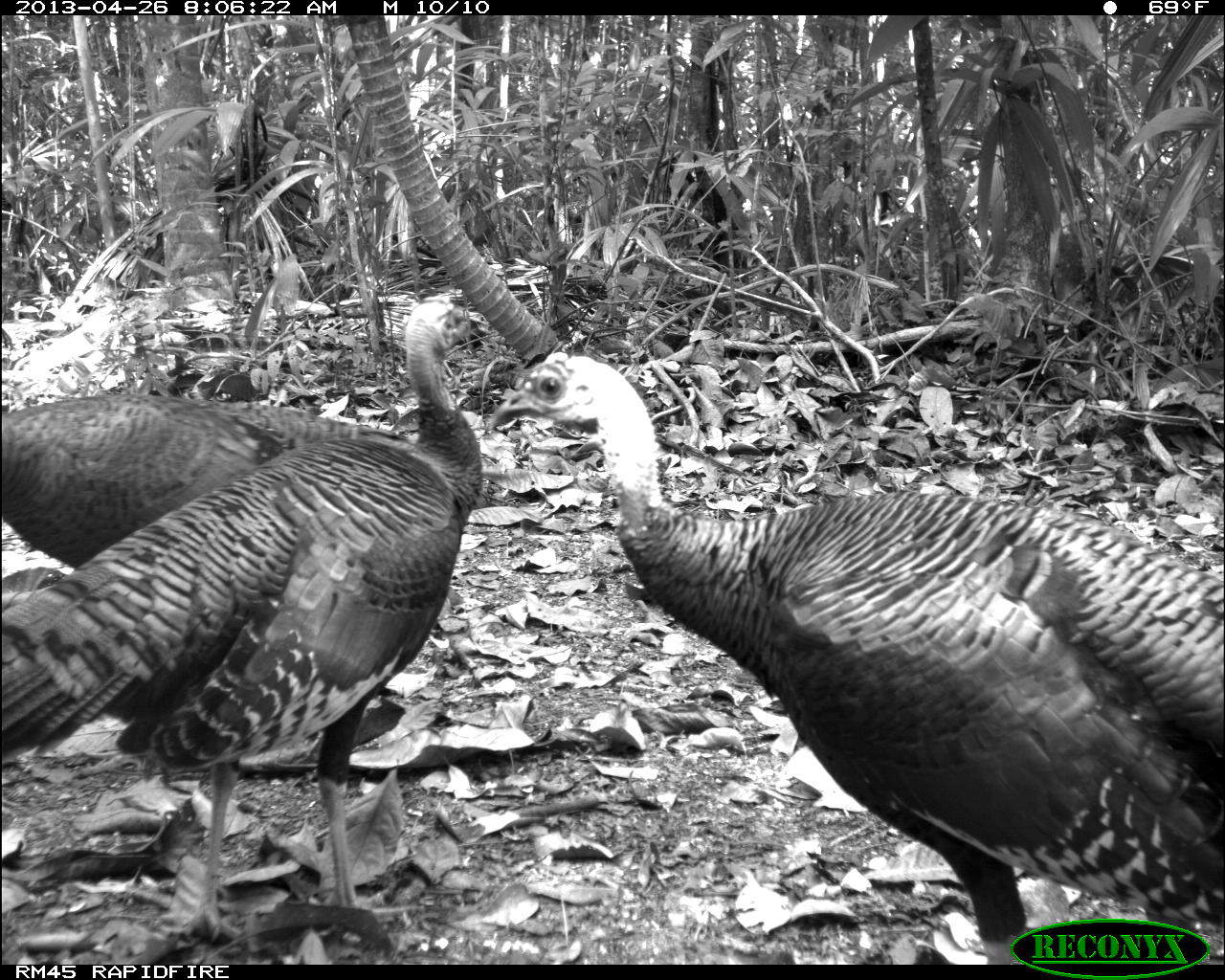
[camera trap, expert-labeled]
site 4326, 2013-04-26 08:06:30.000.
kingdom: Animalia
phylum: Chordata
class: Aves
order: Galliformes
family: Phasianidae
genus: Meleagris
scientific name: Meleagris ocellata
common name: ocellated turkey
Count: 4.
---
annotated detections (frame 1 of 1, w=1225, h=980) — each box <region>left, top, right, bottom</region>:
meleagris ocellata: <region>484, 347, 1225, 965</region>; <region>5, 284, 481, 945</region>; <region>3, 391, 400, 569</region>